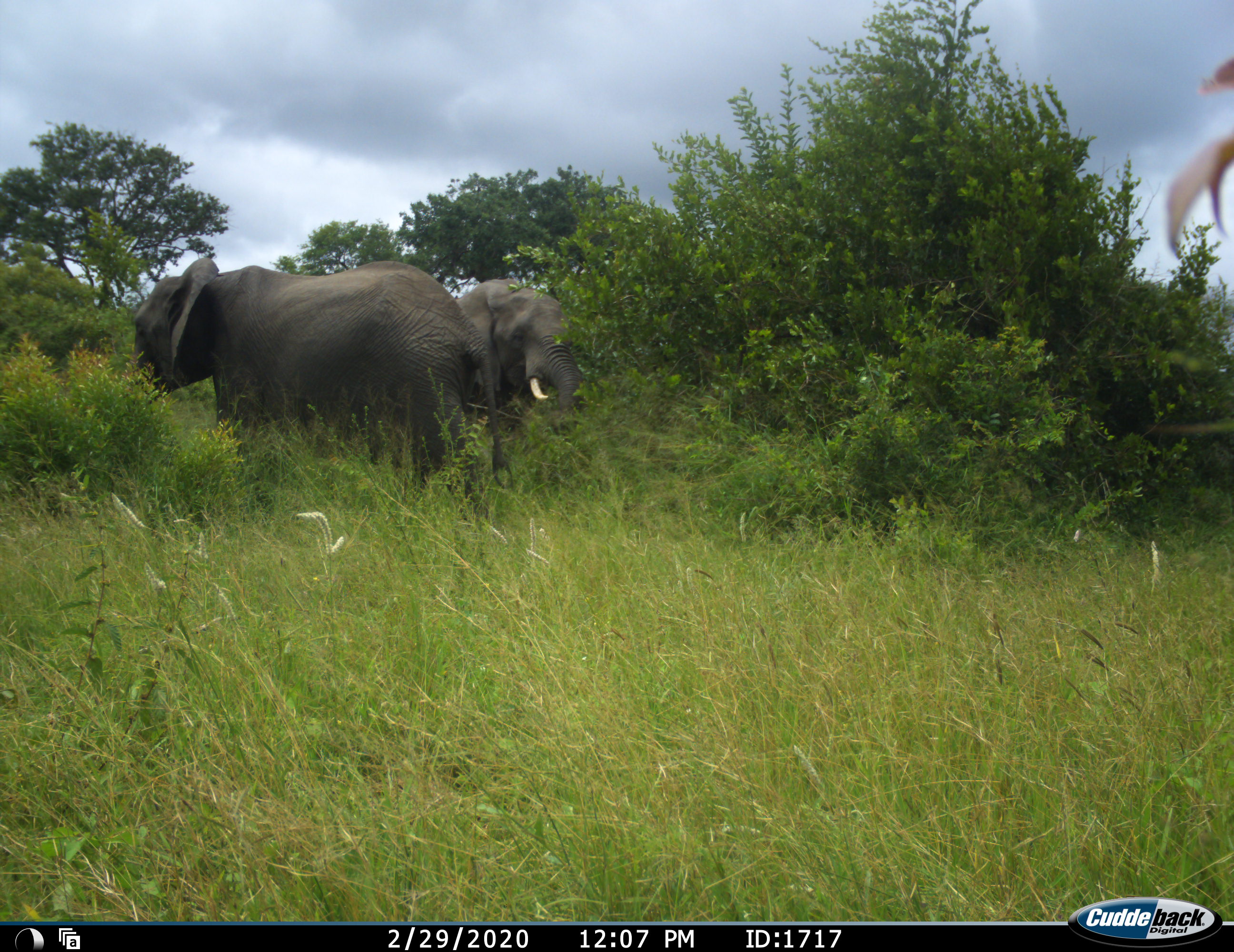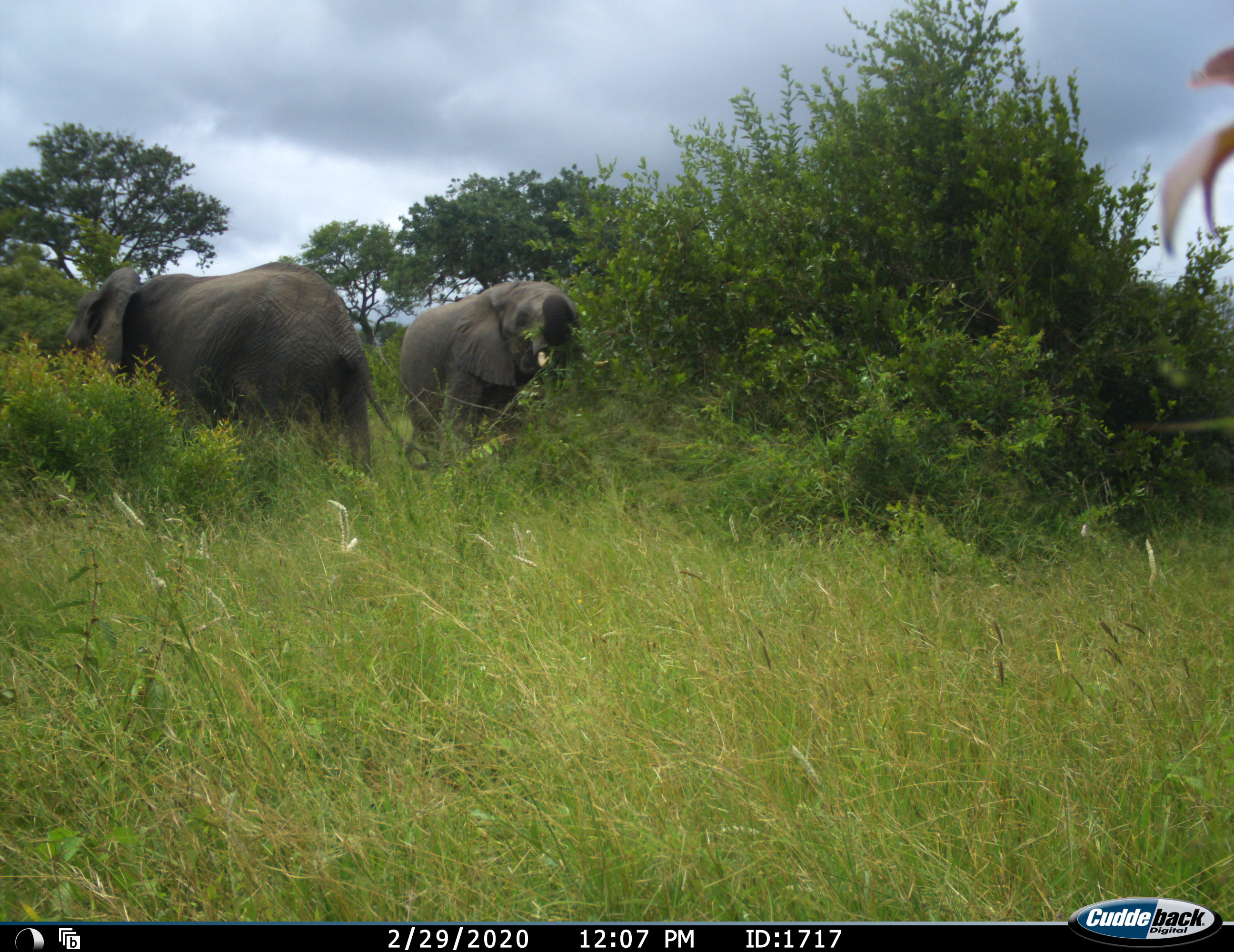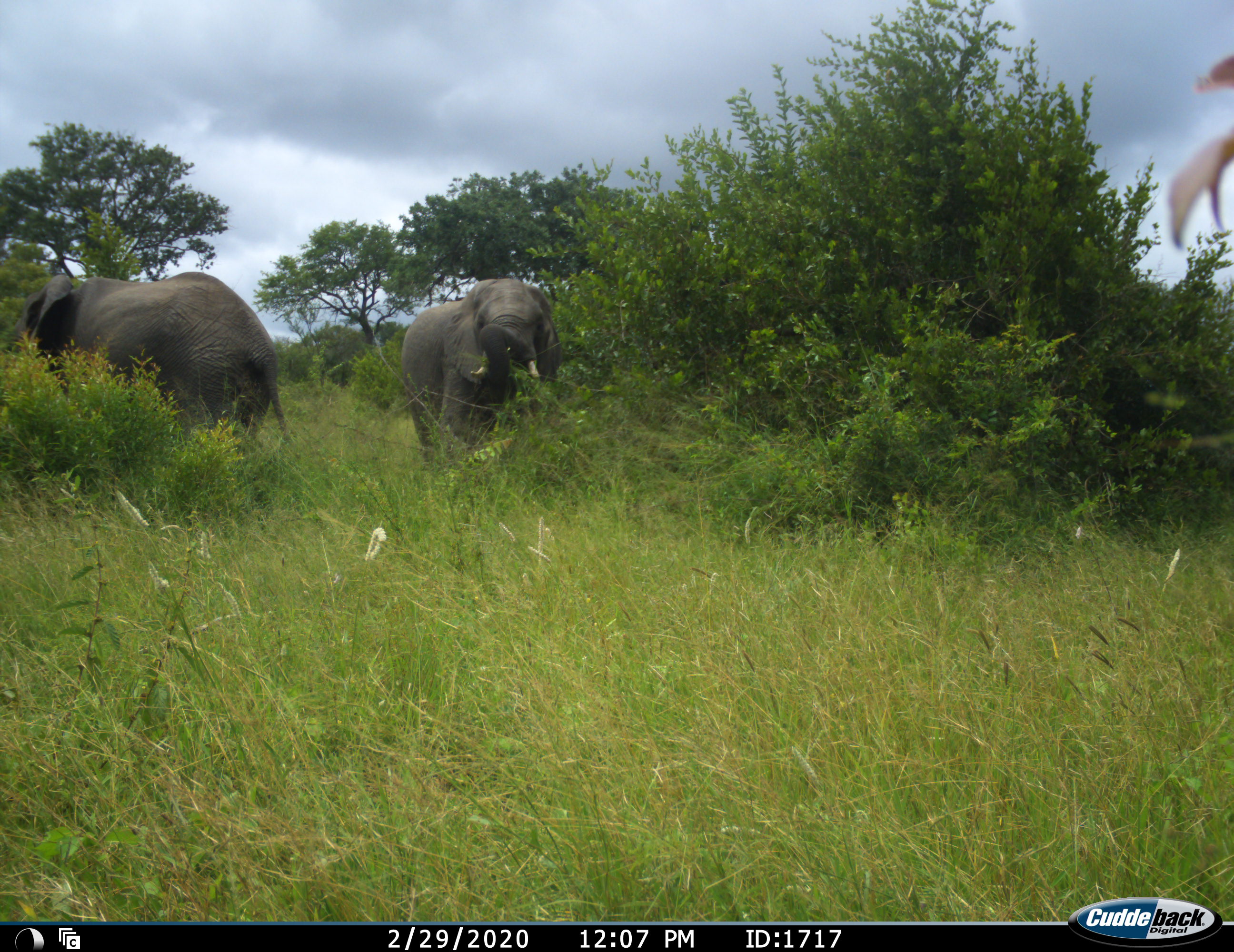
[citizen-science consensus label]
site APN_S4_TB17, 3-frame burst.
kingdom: Animalia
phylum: Chordata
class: Mammalia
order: Proboscidea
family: Elephantidae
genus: Loxodonta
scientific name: Loxodonta africana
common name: african bush elephant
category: elephant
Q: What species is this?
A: Elephant (african bush elephant) (Loxodonta africana).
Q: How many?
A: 2.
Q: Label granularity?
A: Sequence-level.